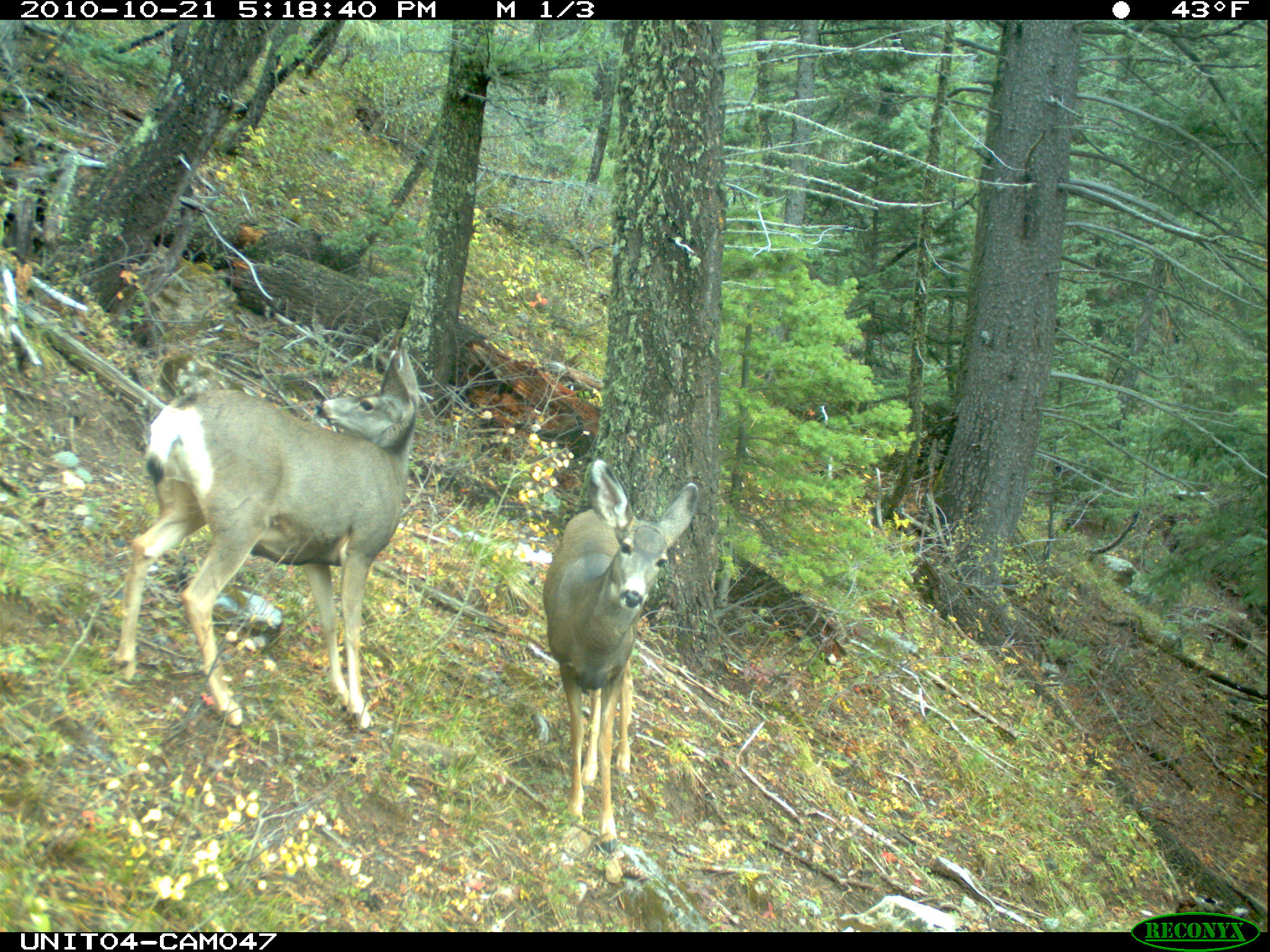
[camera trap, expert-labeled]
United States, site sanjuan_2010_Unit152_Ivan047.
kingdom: Animalia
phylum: Chordata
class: Mammalia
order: Artiodactyla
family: Cervidae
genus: Odocoileus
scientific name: Odocoileus hemionus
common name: mule deer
Odocoileus hemionus (mule deer).